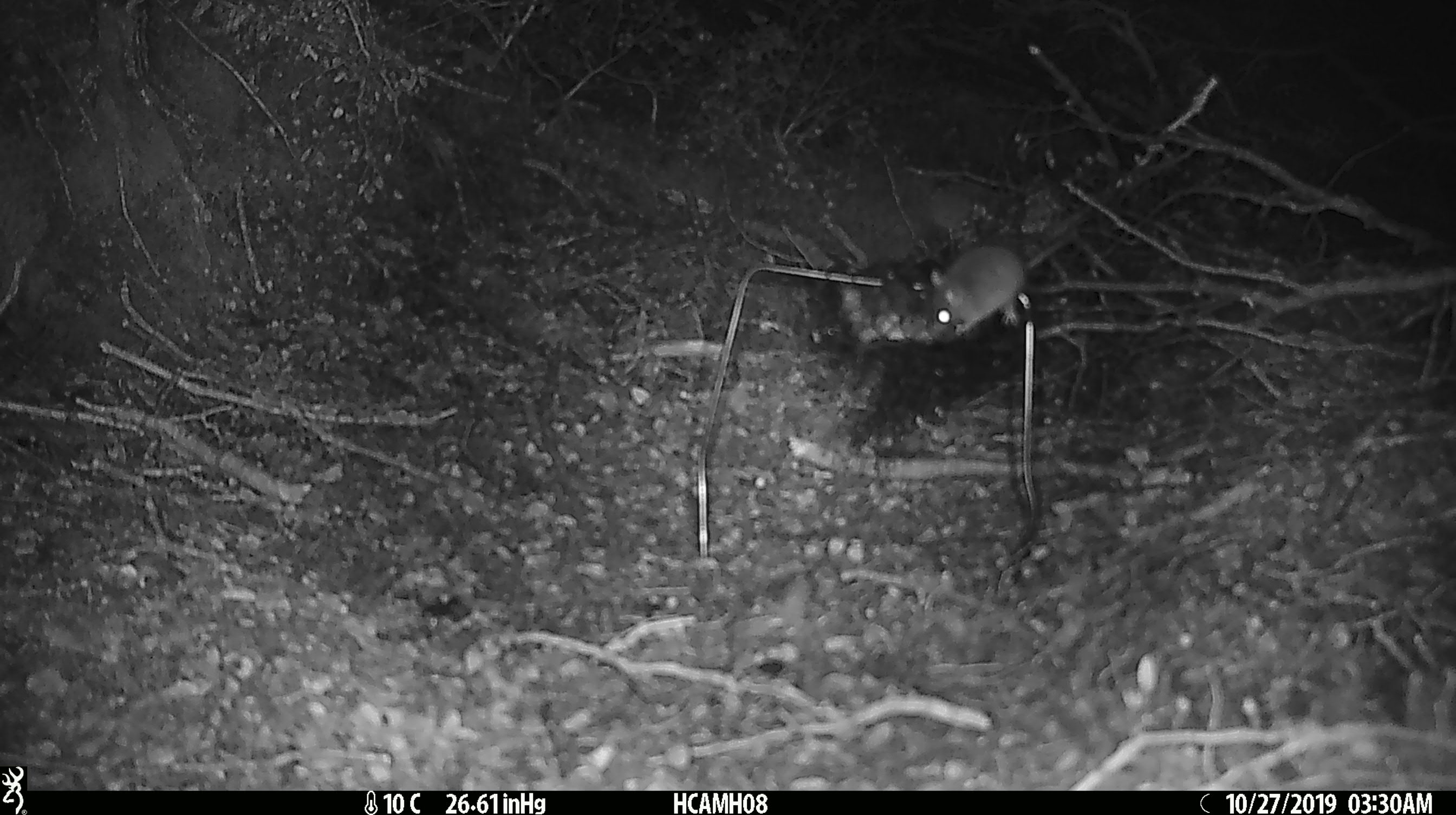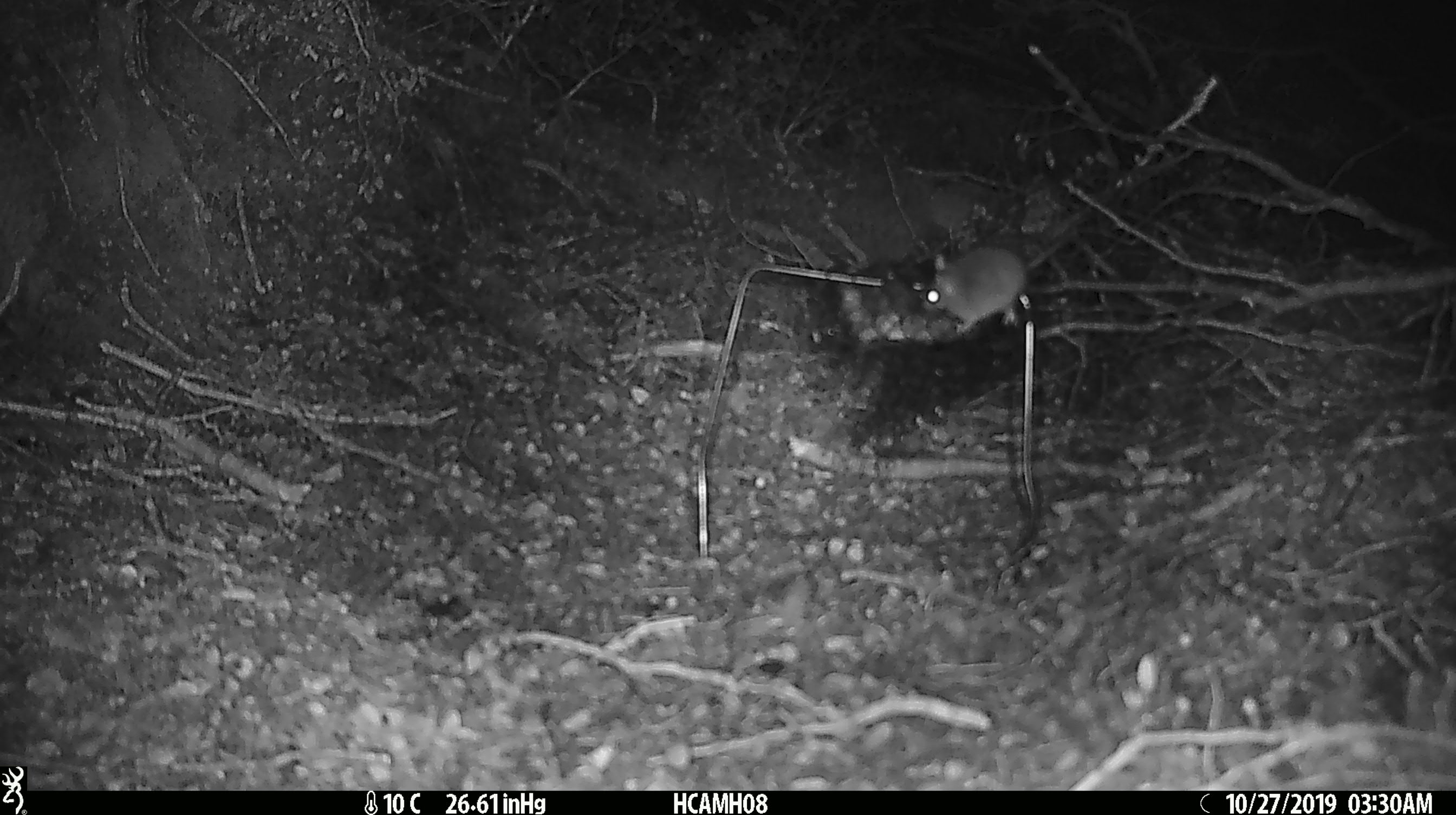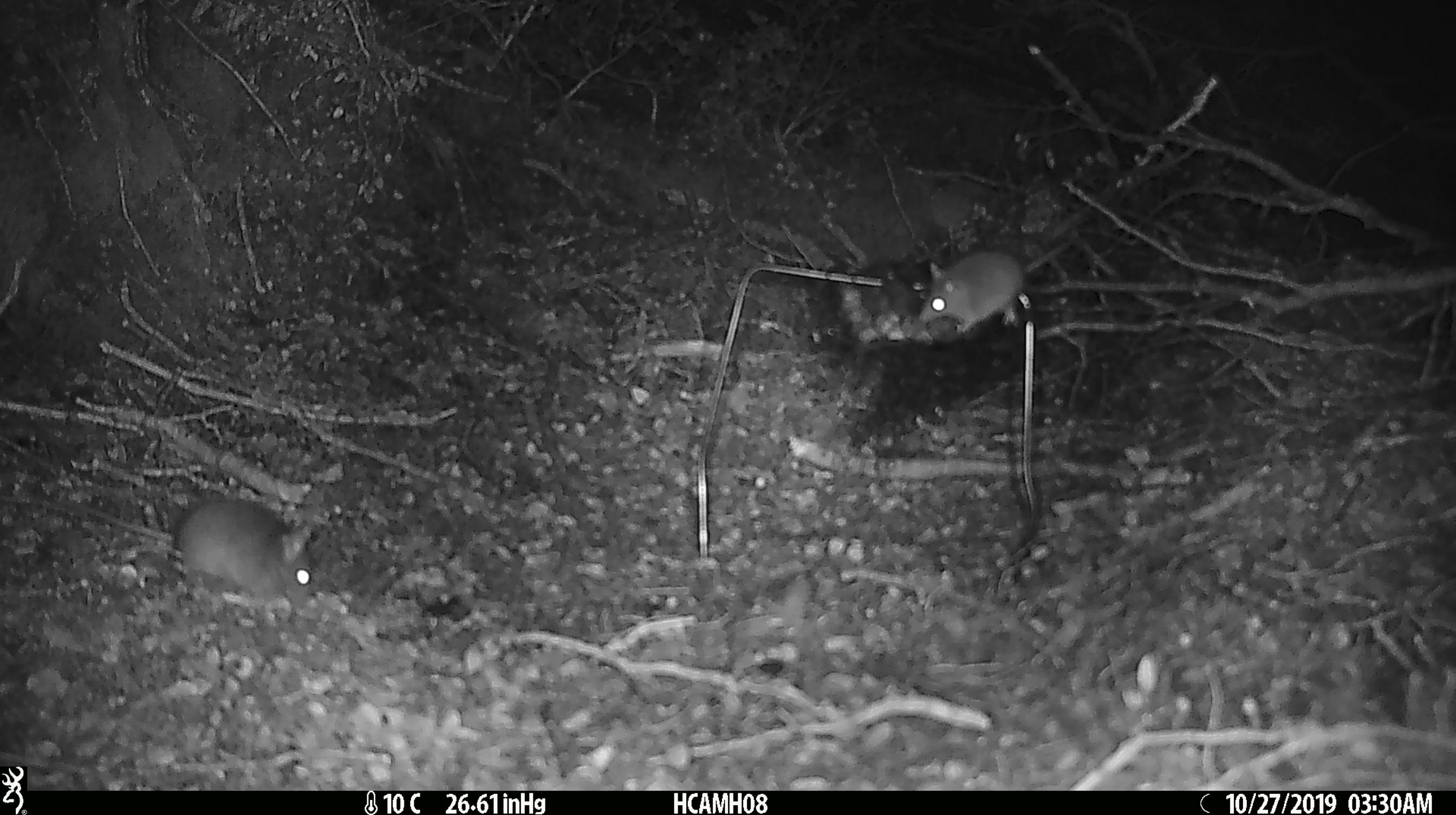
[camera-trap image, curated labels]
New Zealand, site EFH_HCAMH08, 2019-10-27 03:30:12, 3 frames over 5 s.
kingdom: Animalia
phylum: Chordata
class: Mammalia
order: Rodentia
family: Muridae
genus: Mus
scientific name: Mus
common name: mouse